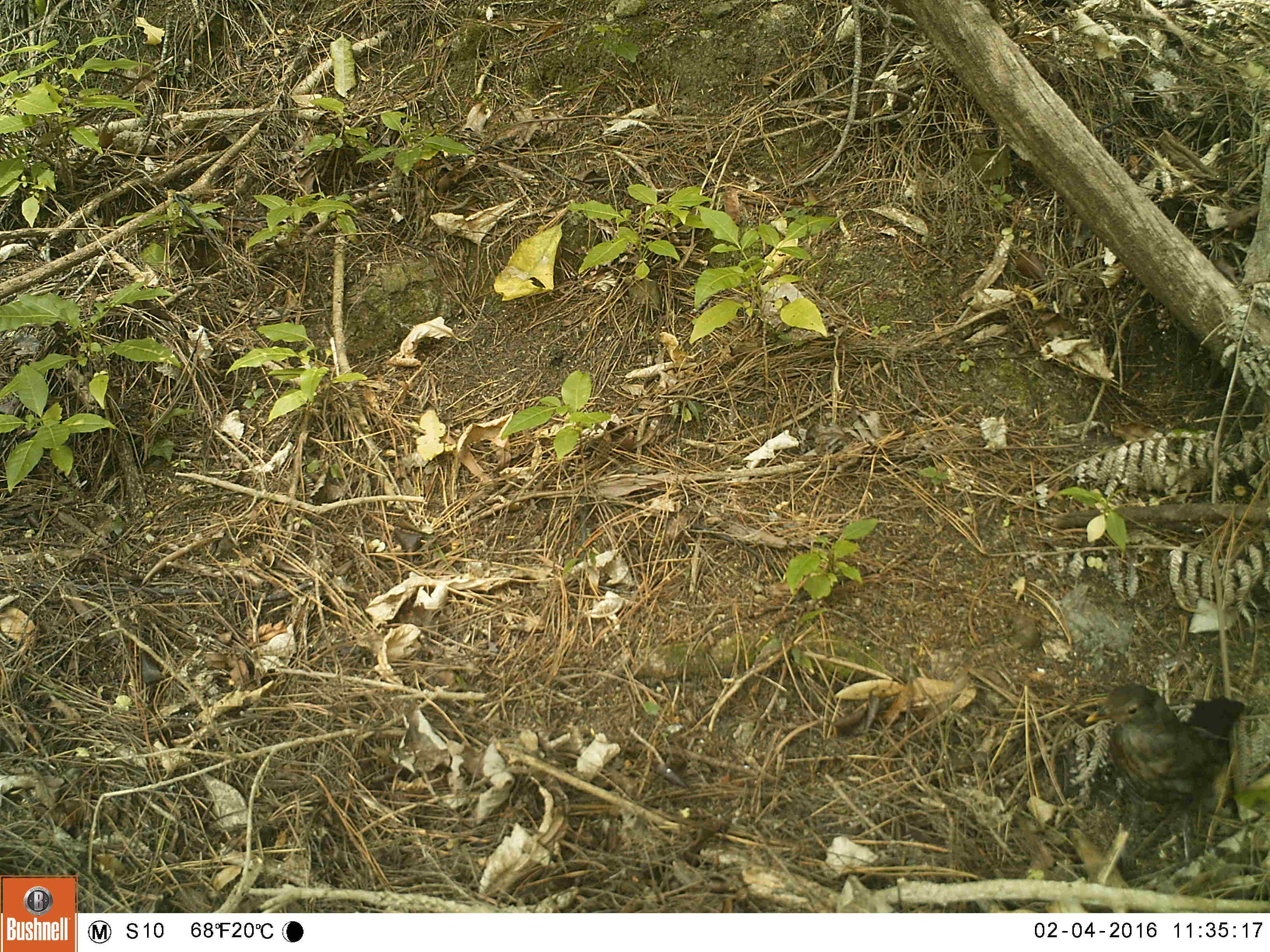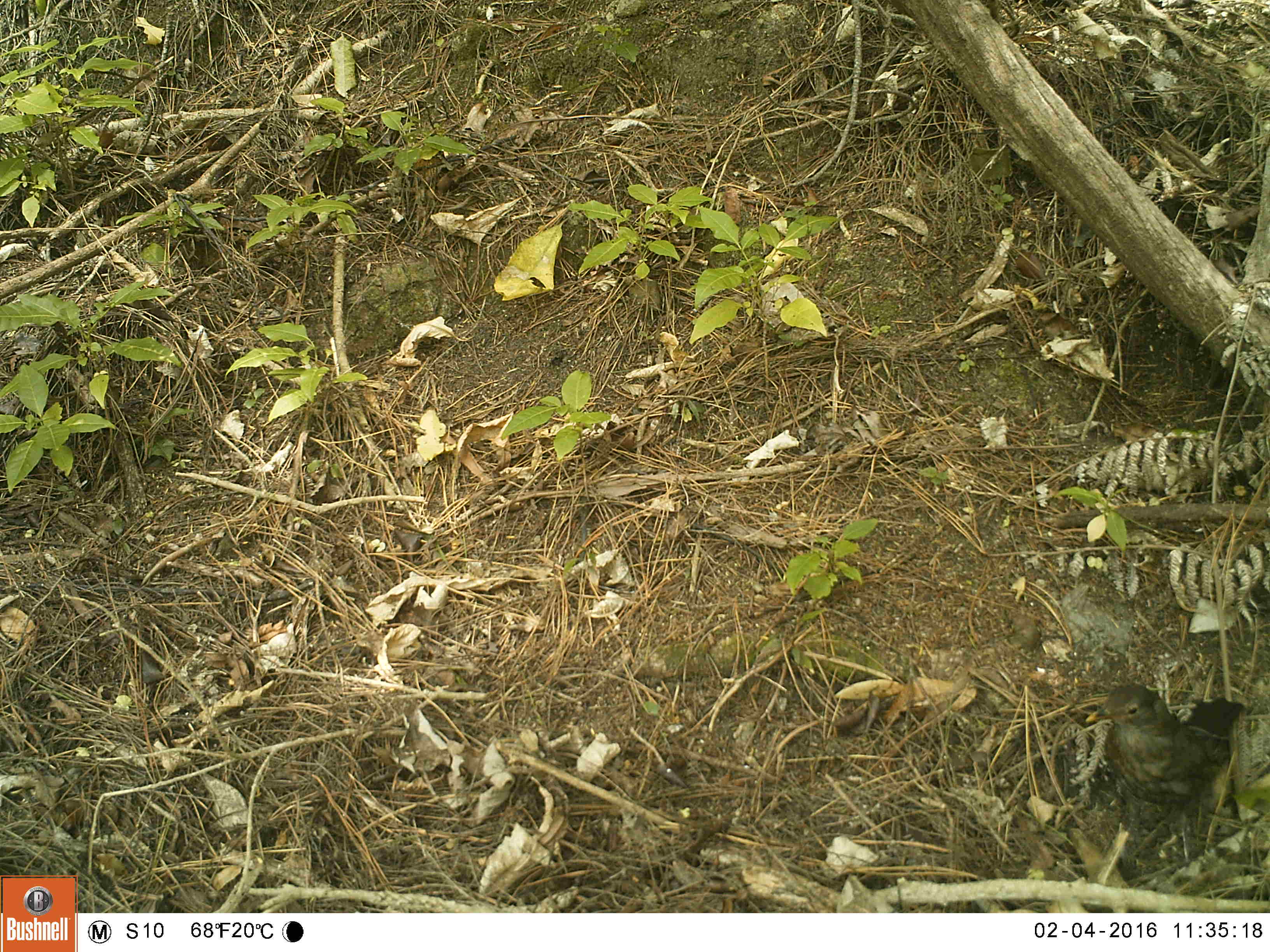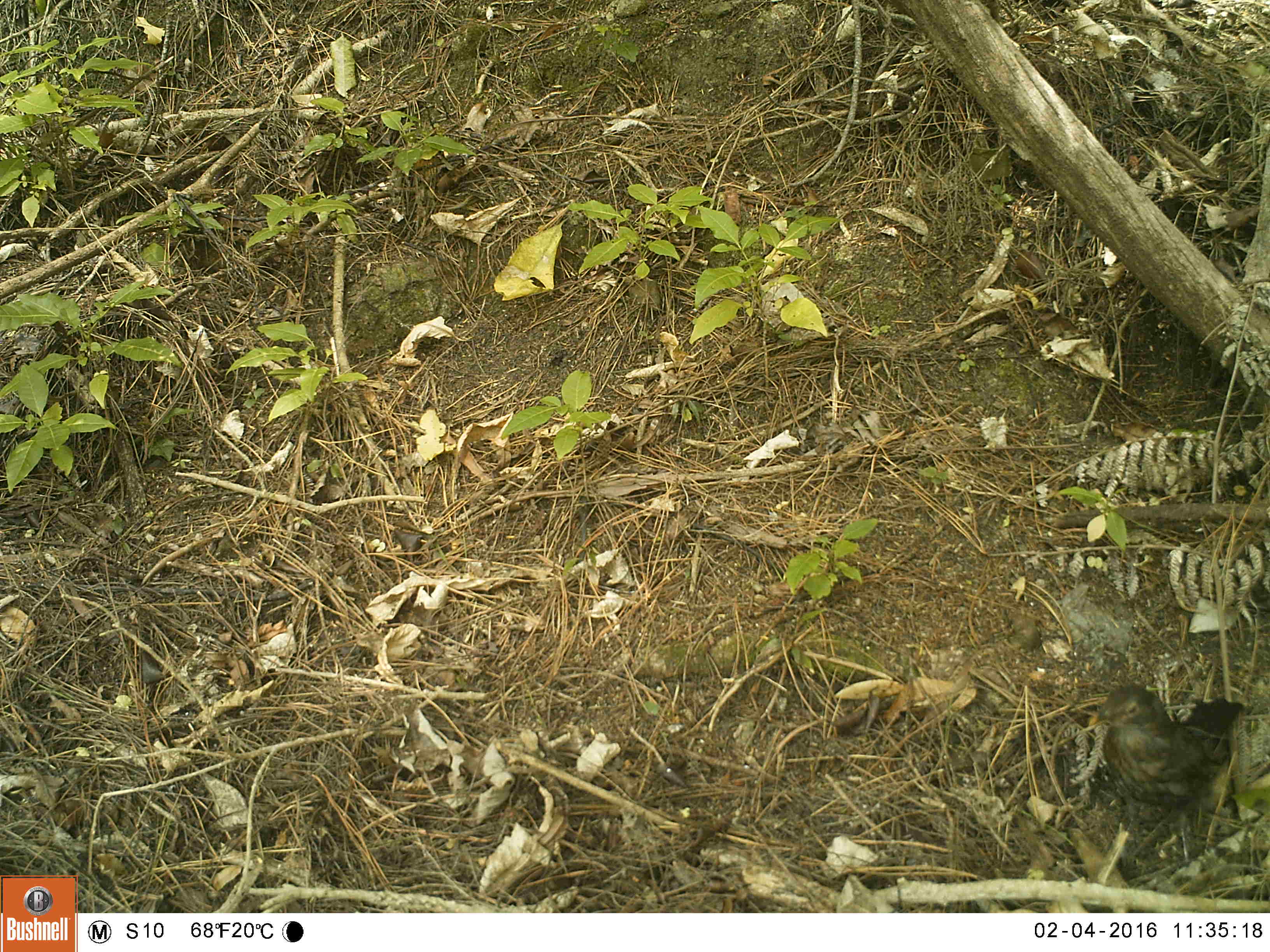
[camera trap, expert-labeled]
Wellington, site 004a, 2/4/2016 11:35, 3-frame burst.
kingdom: Animalia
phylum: Chordata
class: Aves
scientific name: Aves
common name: bird